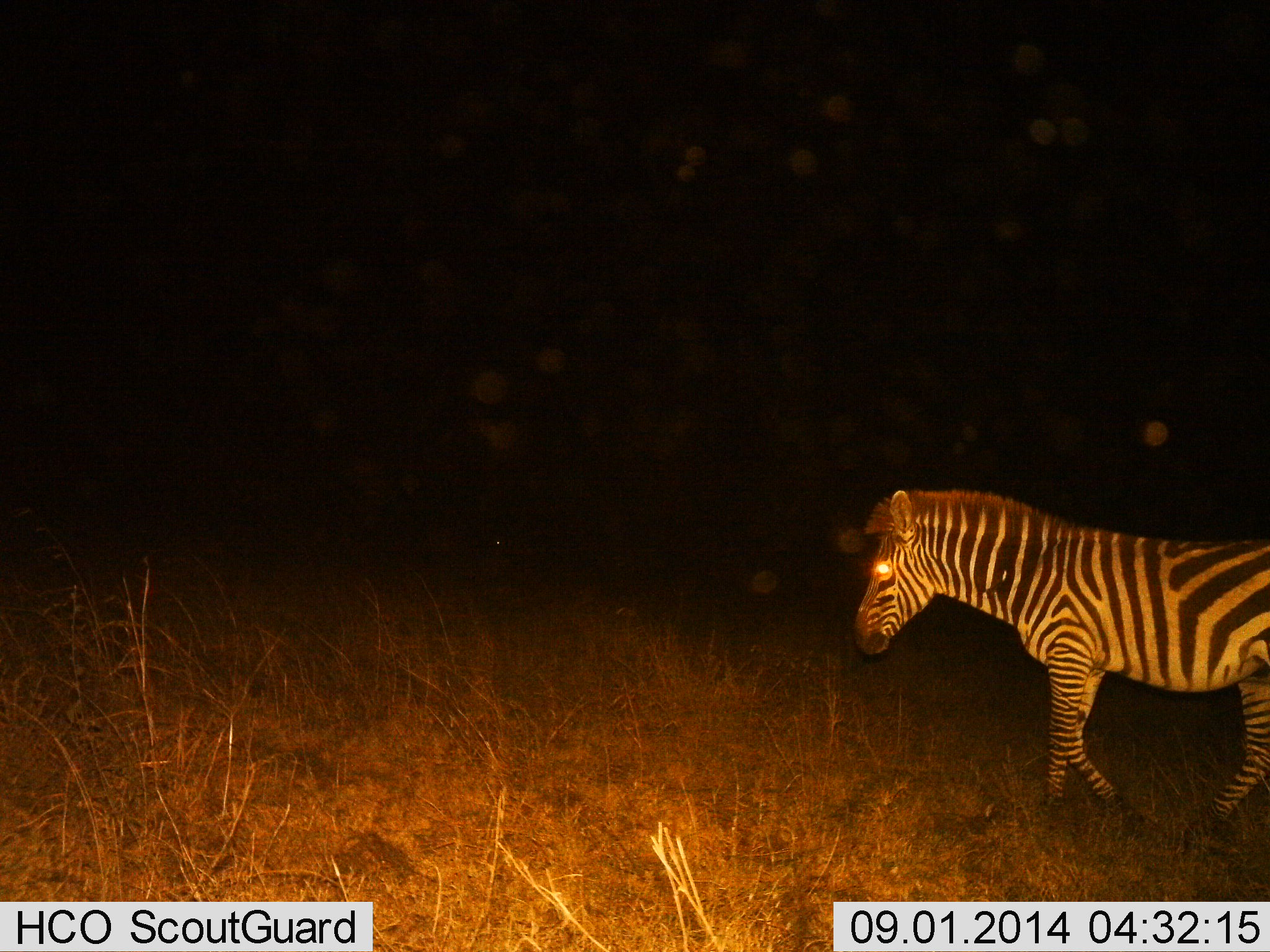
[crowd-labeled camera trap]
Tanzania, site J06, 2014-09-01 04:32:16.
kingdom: Animalia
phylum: Chordata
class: Mammalia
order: Perissodactyla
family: Equidae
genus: Equus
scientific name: Equus quagga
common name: plains zebra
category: zebra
Zebra (plains zebra) (Equus quagga), count 1. Behavior (volunteer vote fractions): standing 0%, resting 0%, moving 100%, interacting 0%. Young present (vote fraction): 0%. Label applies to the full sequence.